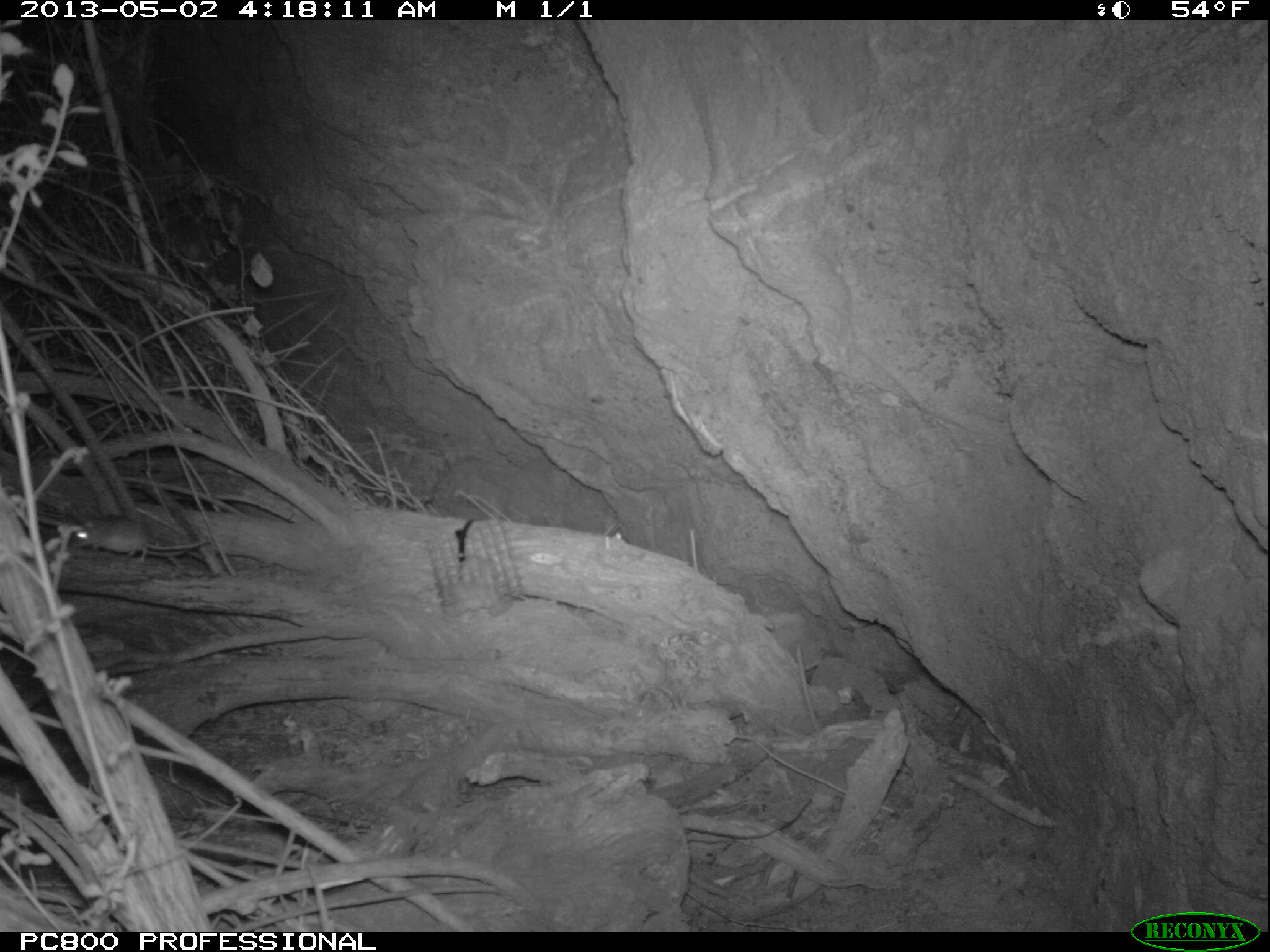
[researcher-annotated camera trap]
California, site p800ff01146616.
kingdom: Animalia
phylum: Chordata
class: Mammalia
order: Rodentia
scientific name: Rodentia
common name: rodent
Rodent (Rodentia).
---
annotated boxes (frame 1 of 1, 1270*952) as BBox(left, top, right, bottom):
rodent: BBox(73, 515, 210, 562)